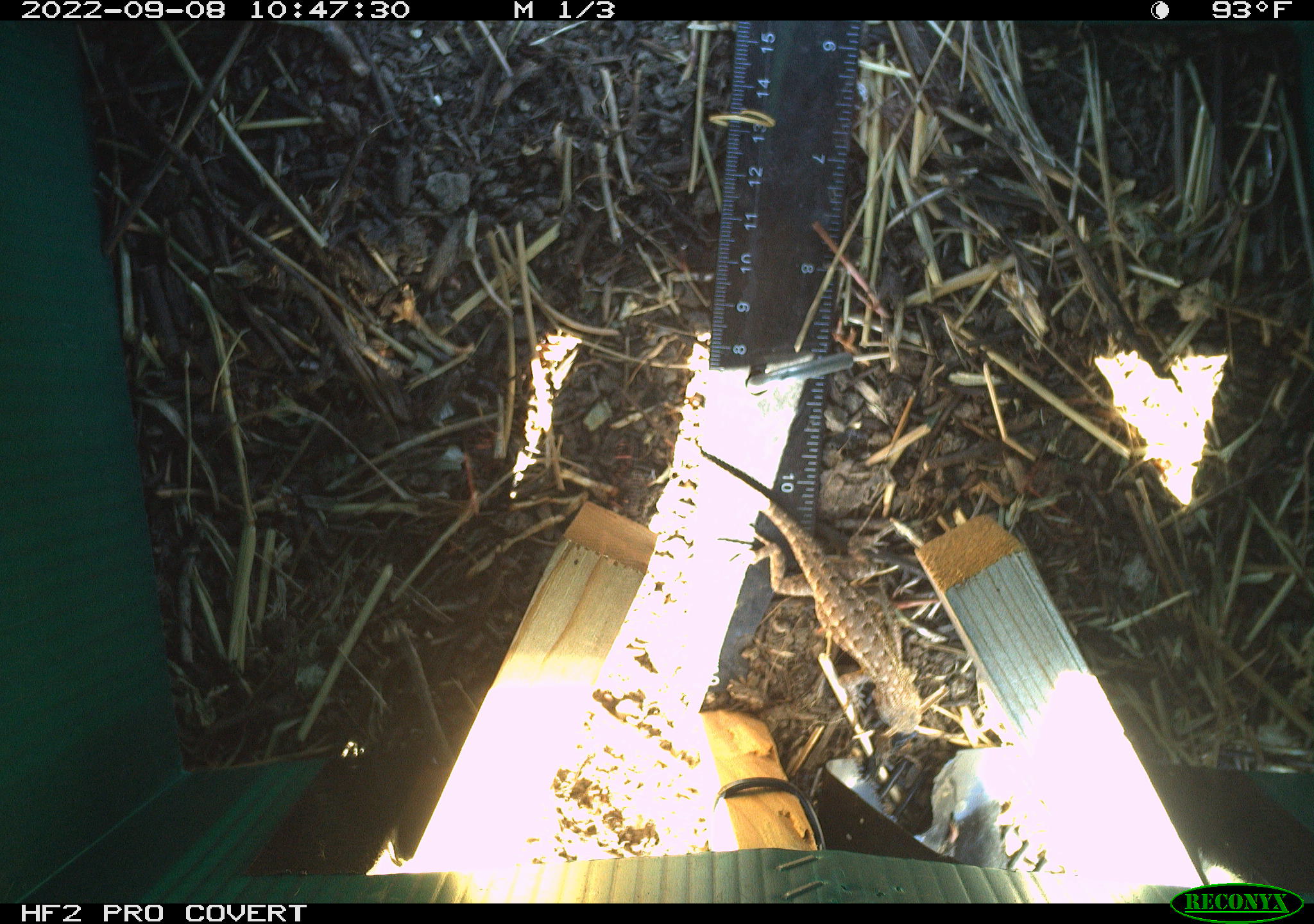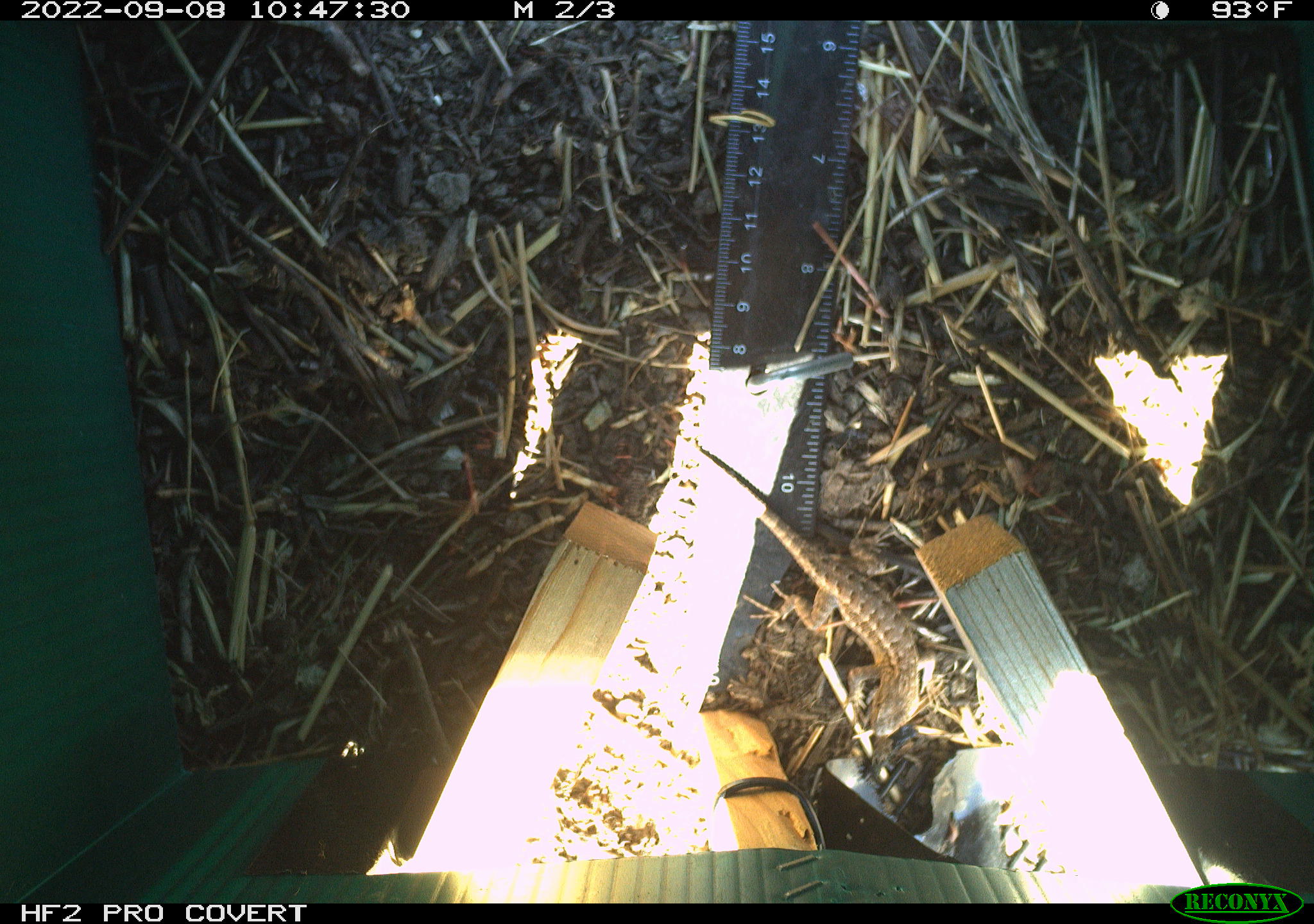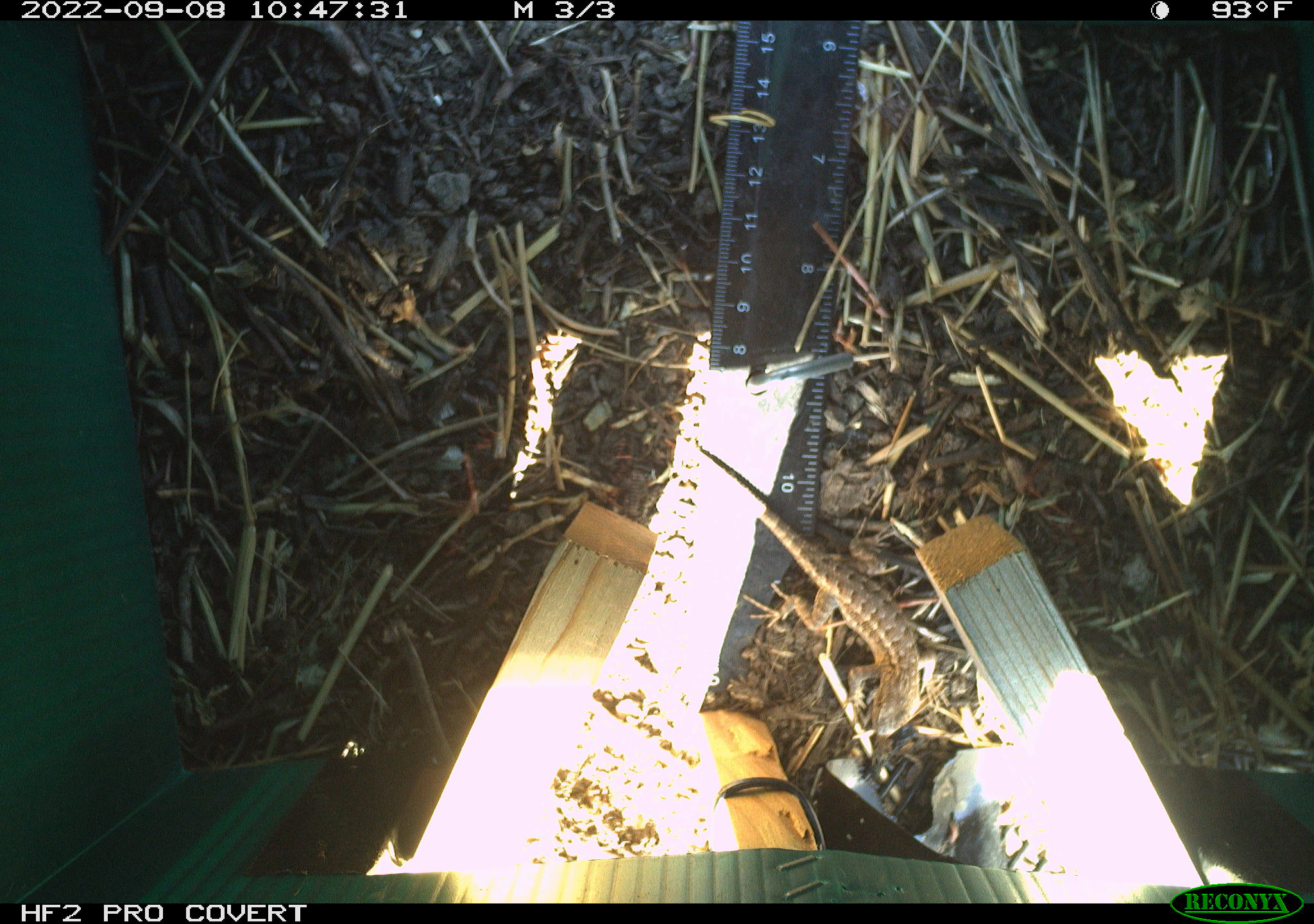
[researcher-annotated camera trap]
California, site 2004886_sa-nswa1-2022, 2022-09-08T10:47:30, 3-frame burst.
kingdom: Animalia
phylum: Chordata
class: Reptilia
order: Squamata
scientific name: Squamata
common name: lizards and snakes